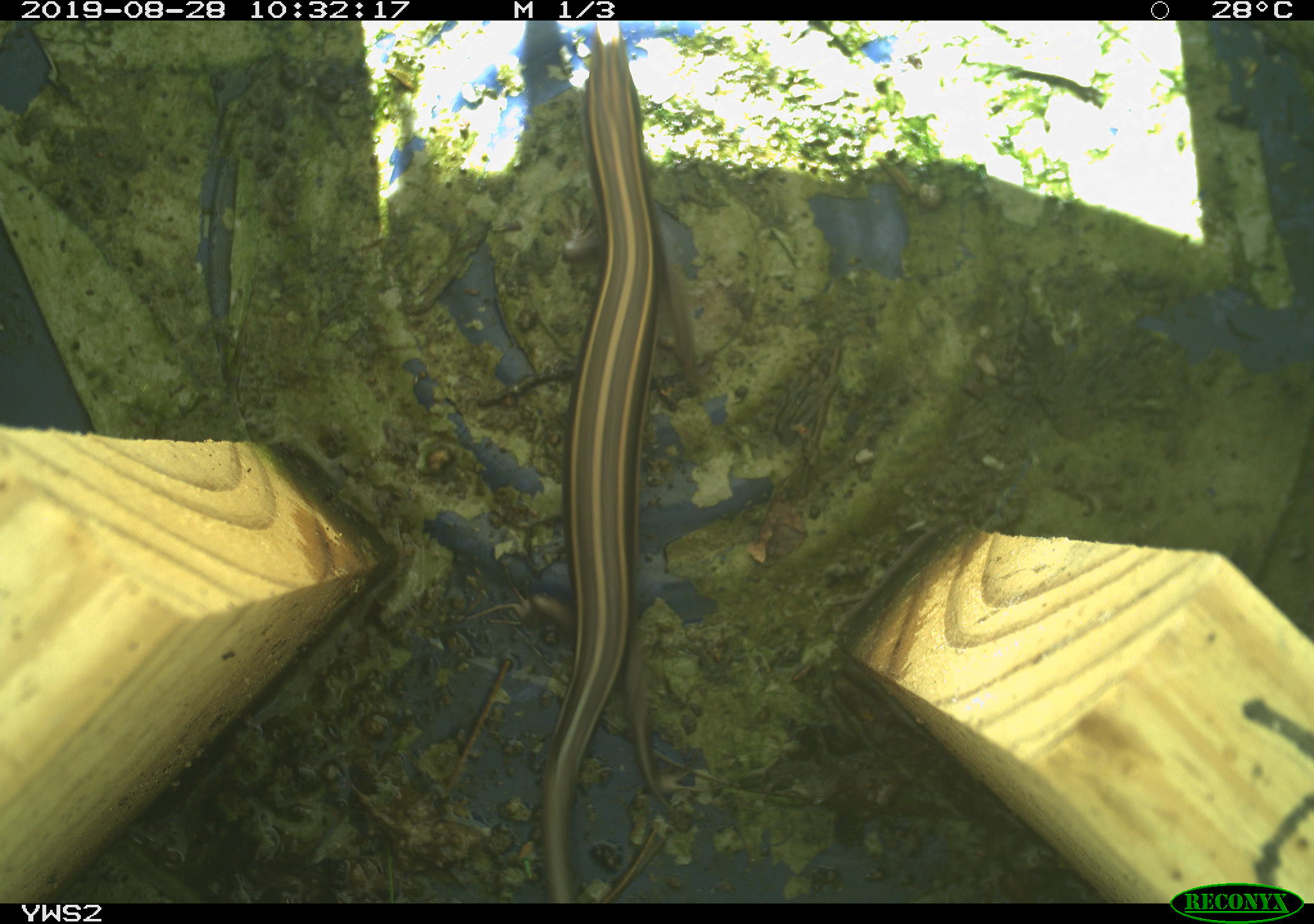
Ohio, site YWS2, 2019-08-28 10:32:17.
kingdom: Animalia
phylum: Chordata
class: Reptilia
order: Squamata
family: Scincidae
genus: Plestiodon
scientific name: Plestiodon fasciatus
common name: common five-lined skink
Common five-lined skink (Plestiodon fasciatus).